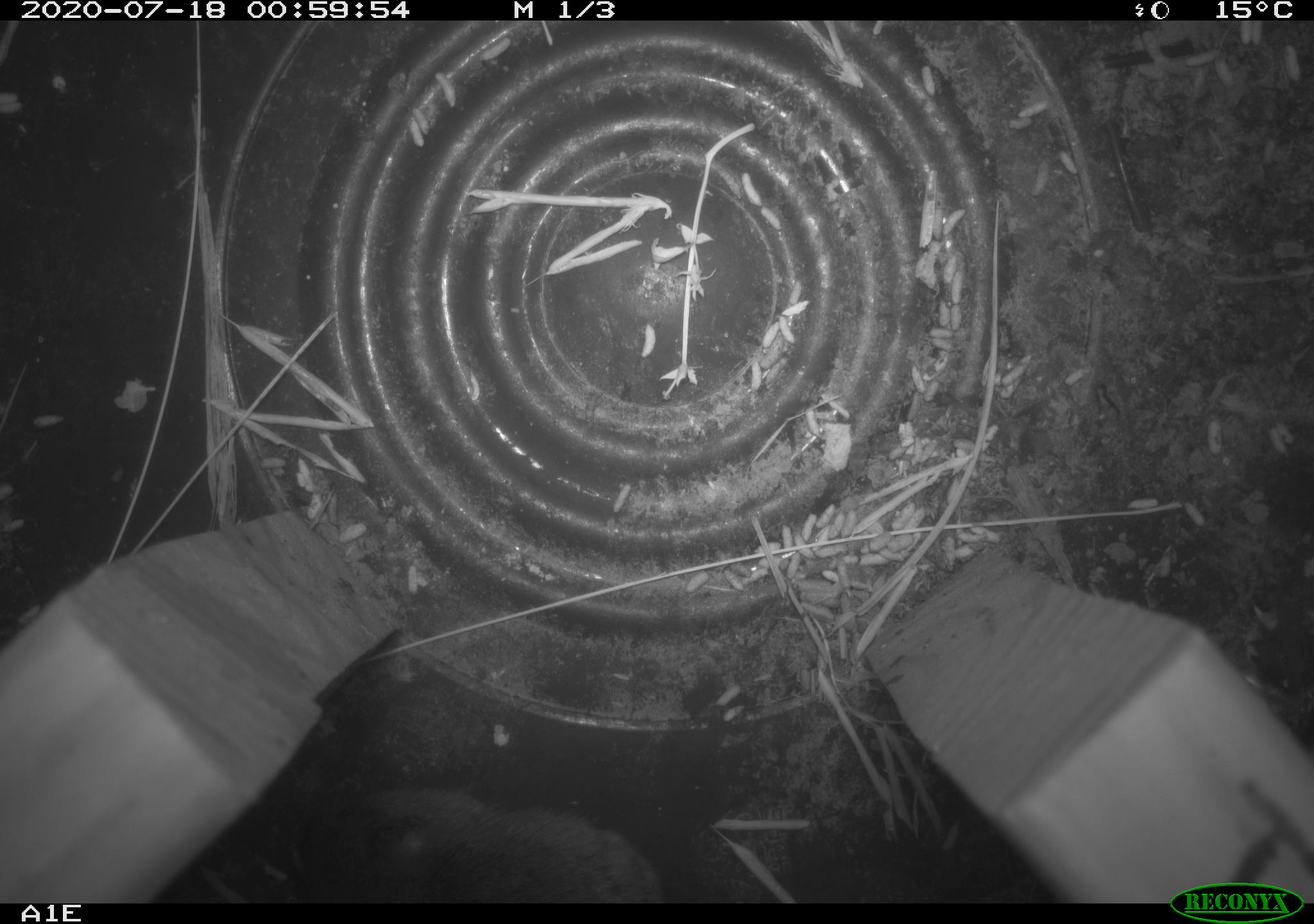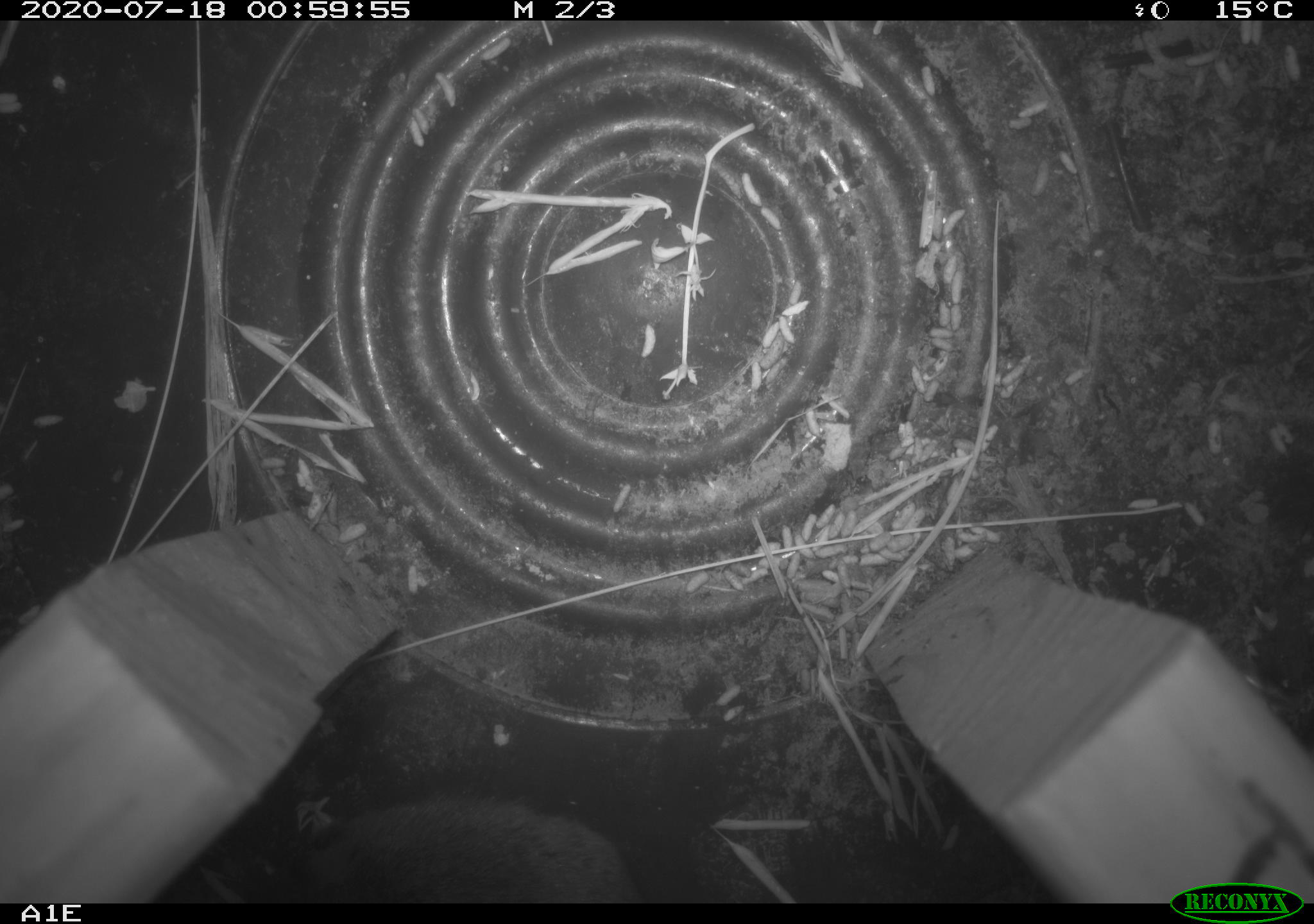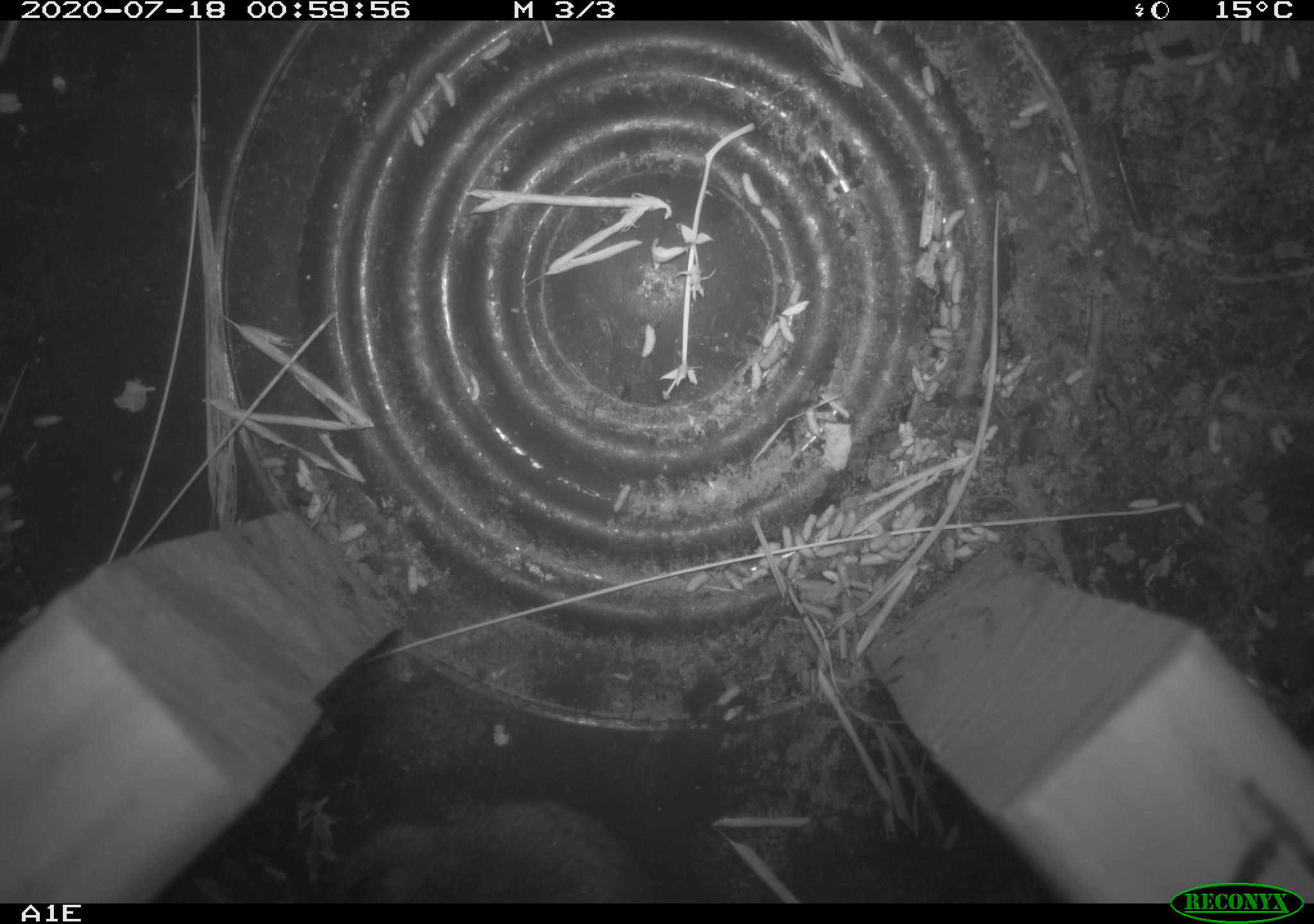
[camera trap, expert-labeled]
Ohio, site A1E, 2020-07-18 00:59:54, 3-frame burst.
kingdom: Animalia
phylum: Chordata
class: Mammalia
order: Rodentia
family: Cricetidae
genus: Microtus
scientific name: Microtus pennsylvanicus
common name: meadow vole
Meadow vole (Microtus pennsylvanicus).